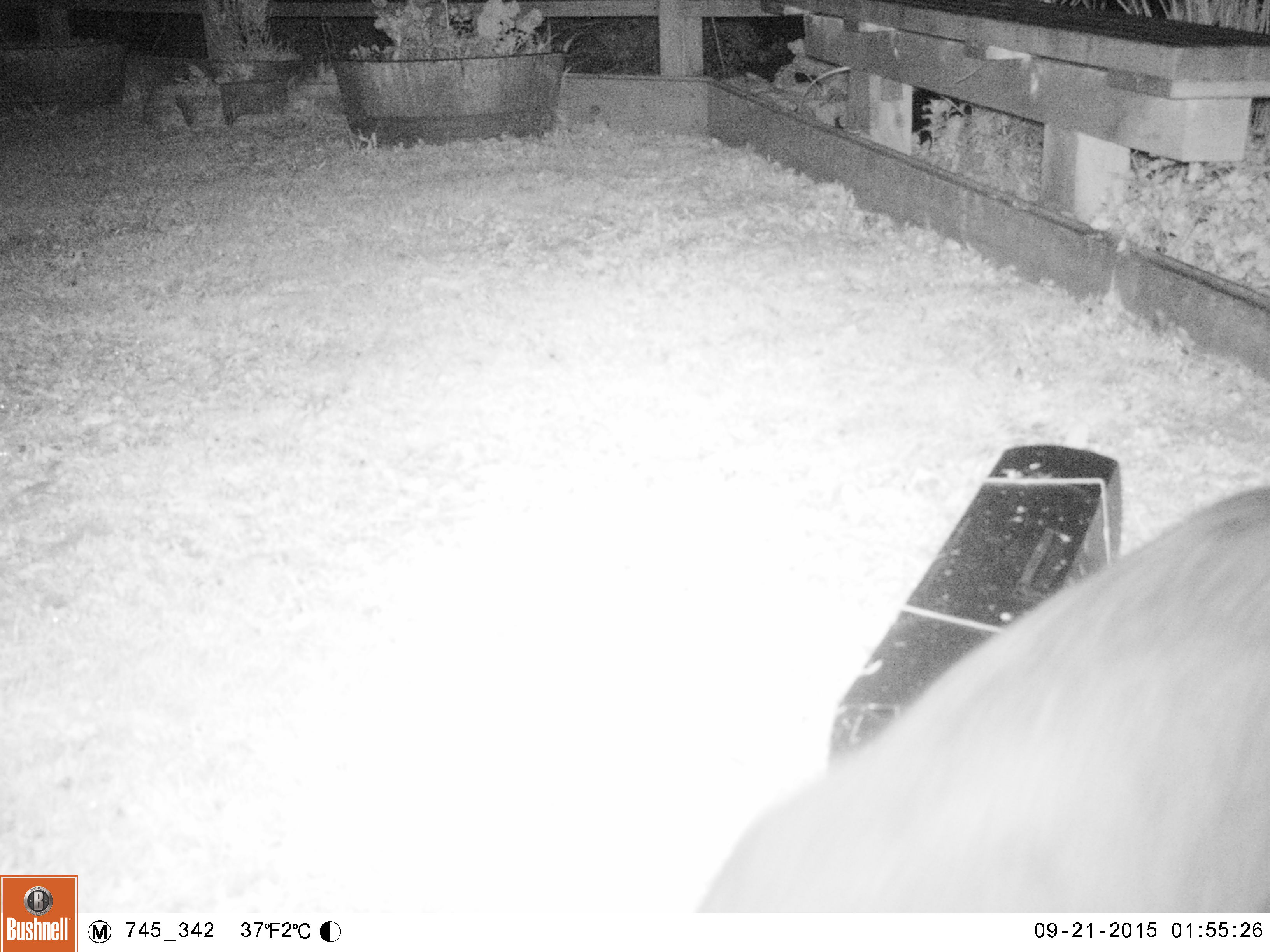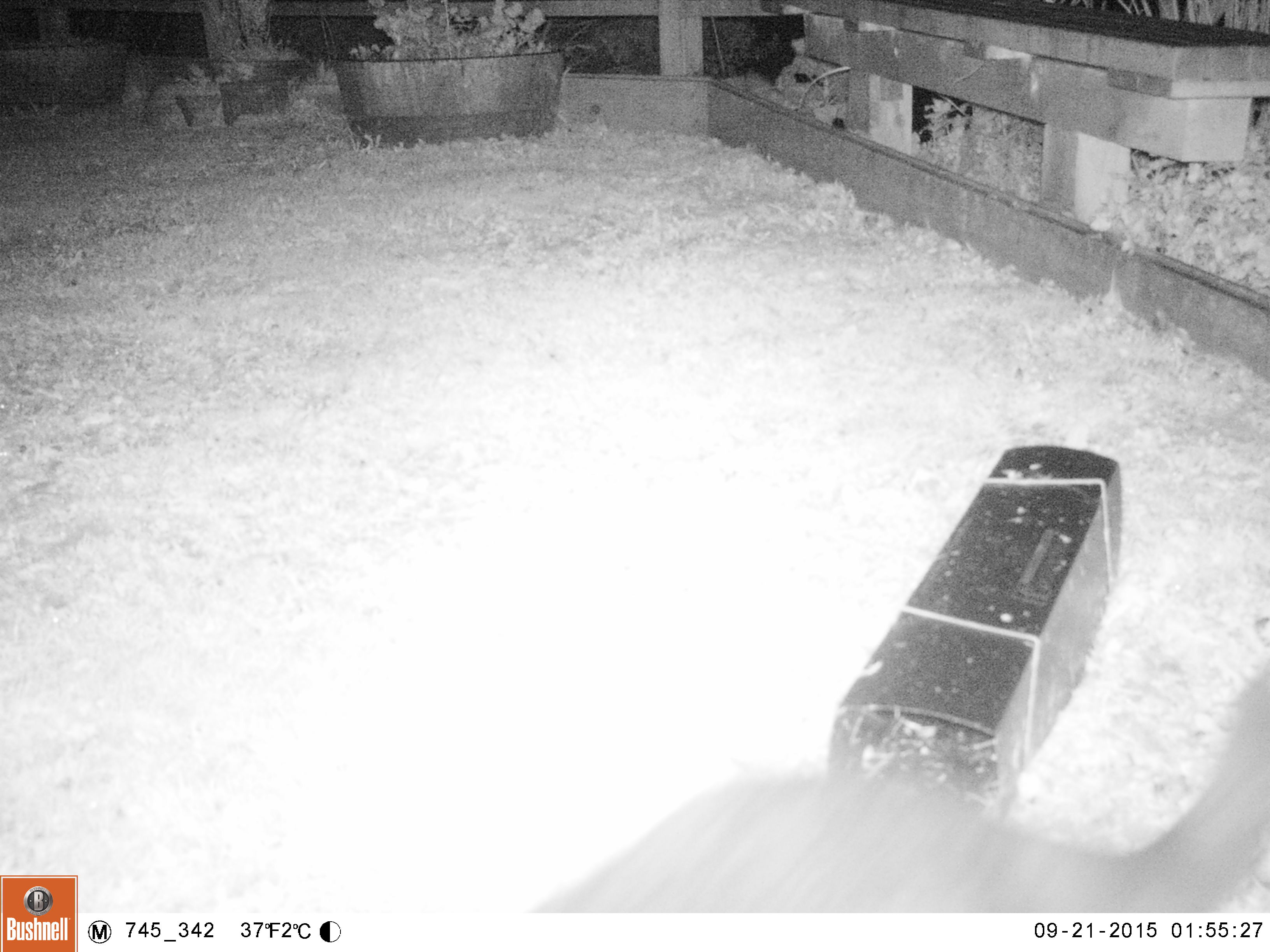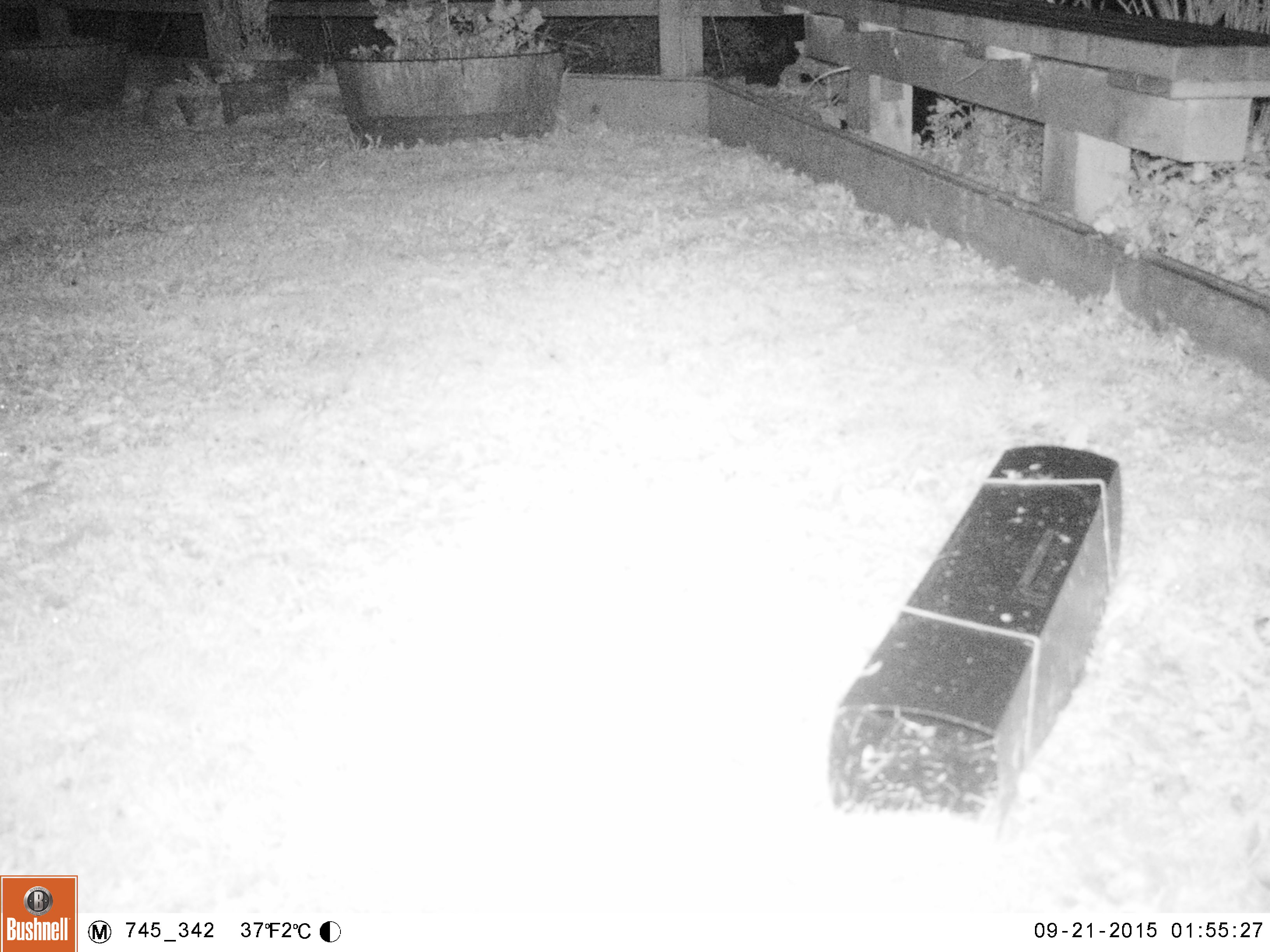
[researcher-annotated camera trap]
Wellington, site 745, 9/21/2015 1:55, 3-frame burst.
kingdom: Animalia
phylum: Chordata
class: Mammalia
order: Carnivora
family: Felidae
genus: Felis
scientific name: Felis catus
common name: cat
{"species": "cat (Felis catus)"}